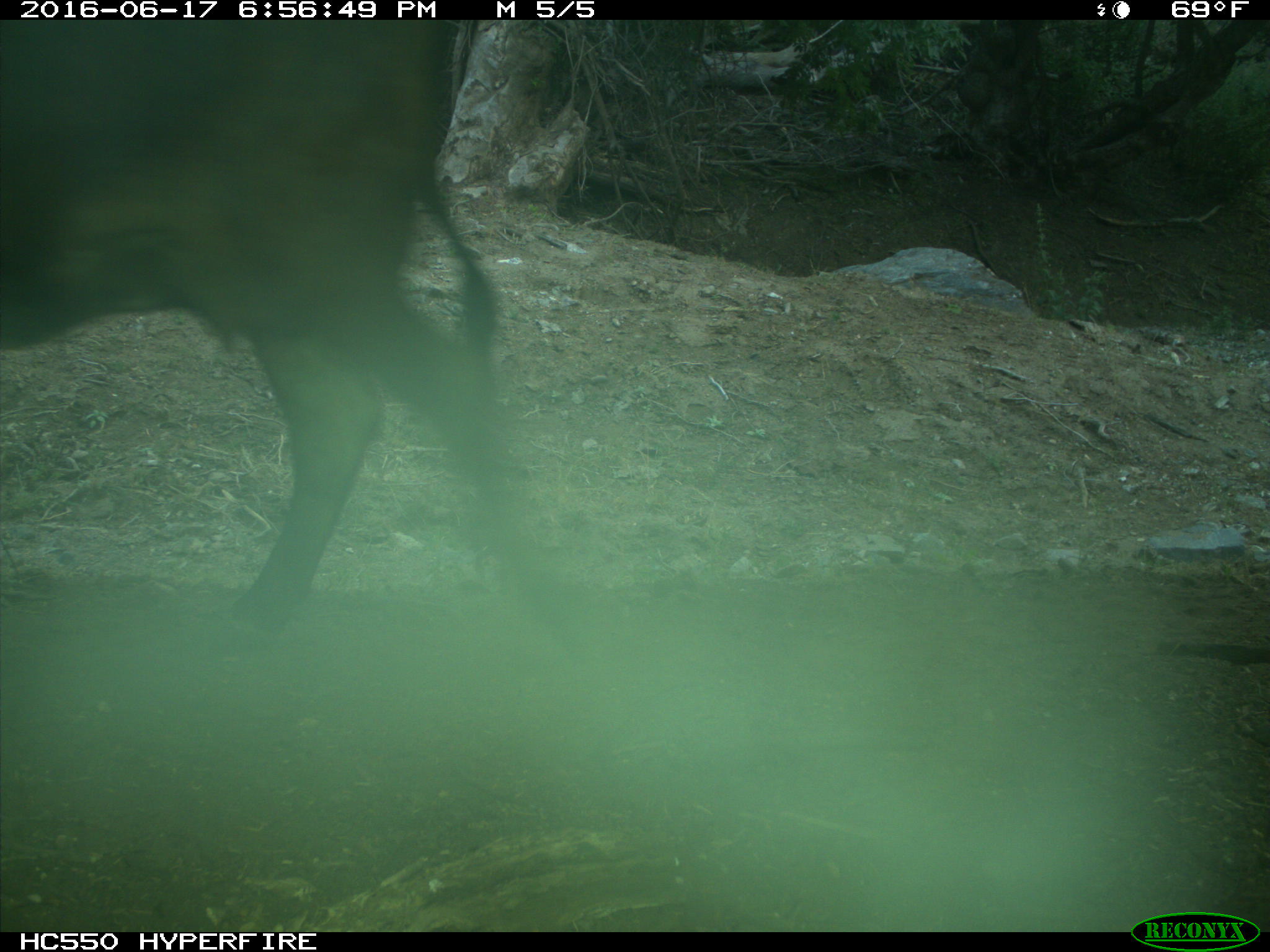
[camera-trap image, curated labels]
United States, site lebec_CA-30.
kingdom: Animalia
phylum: Chordata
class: Mammalia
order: Artiodactyla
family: Bovidae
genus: Bos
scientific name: Bos taurus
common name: domestic cow